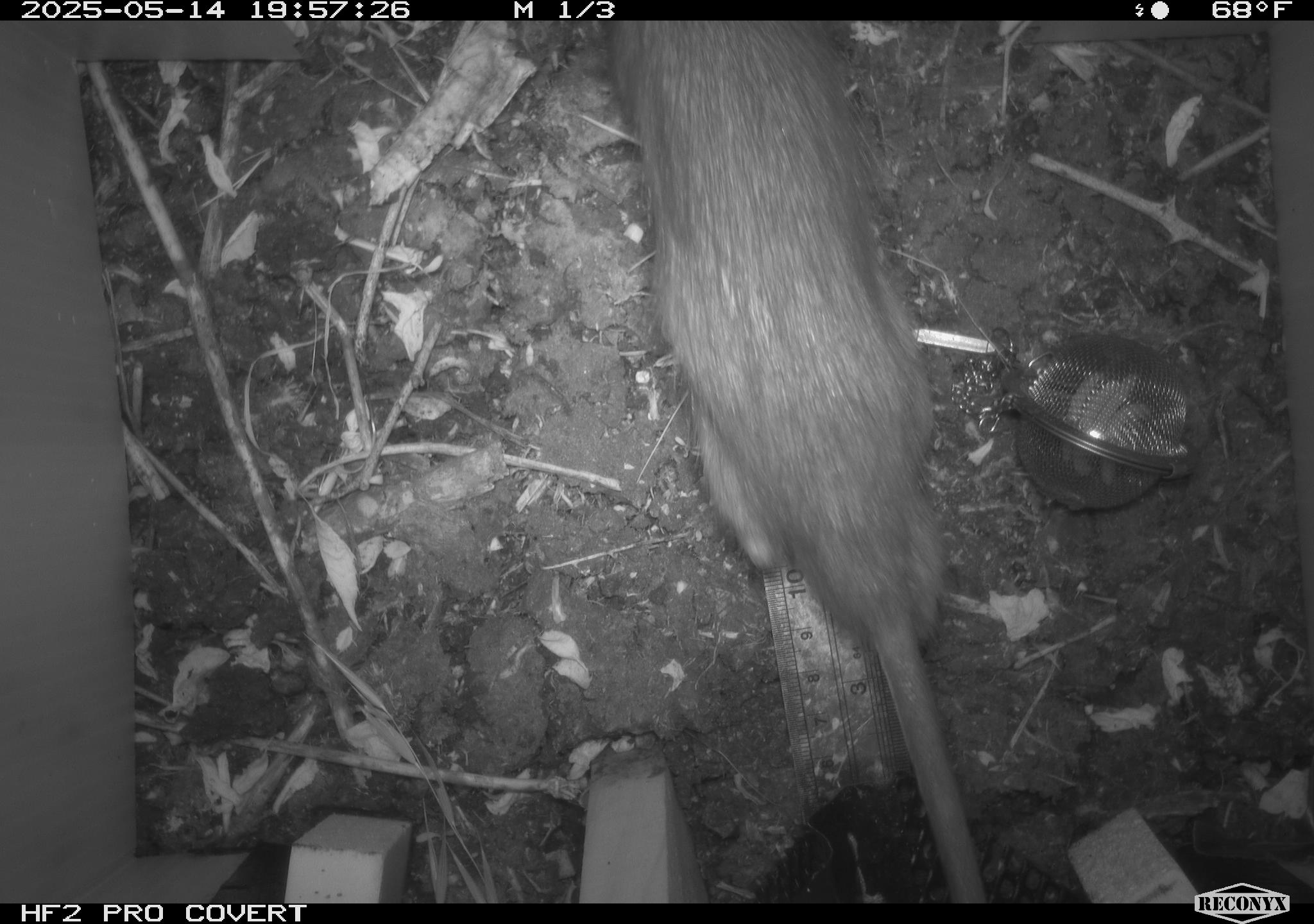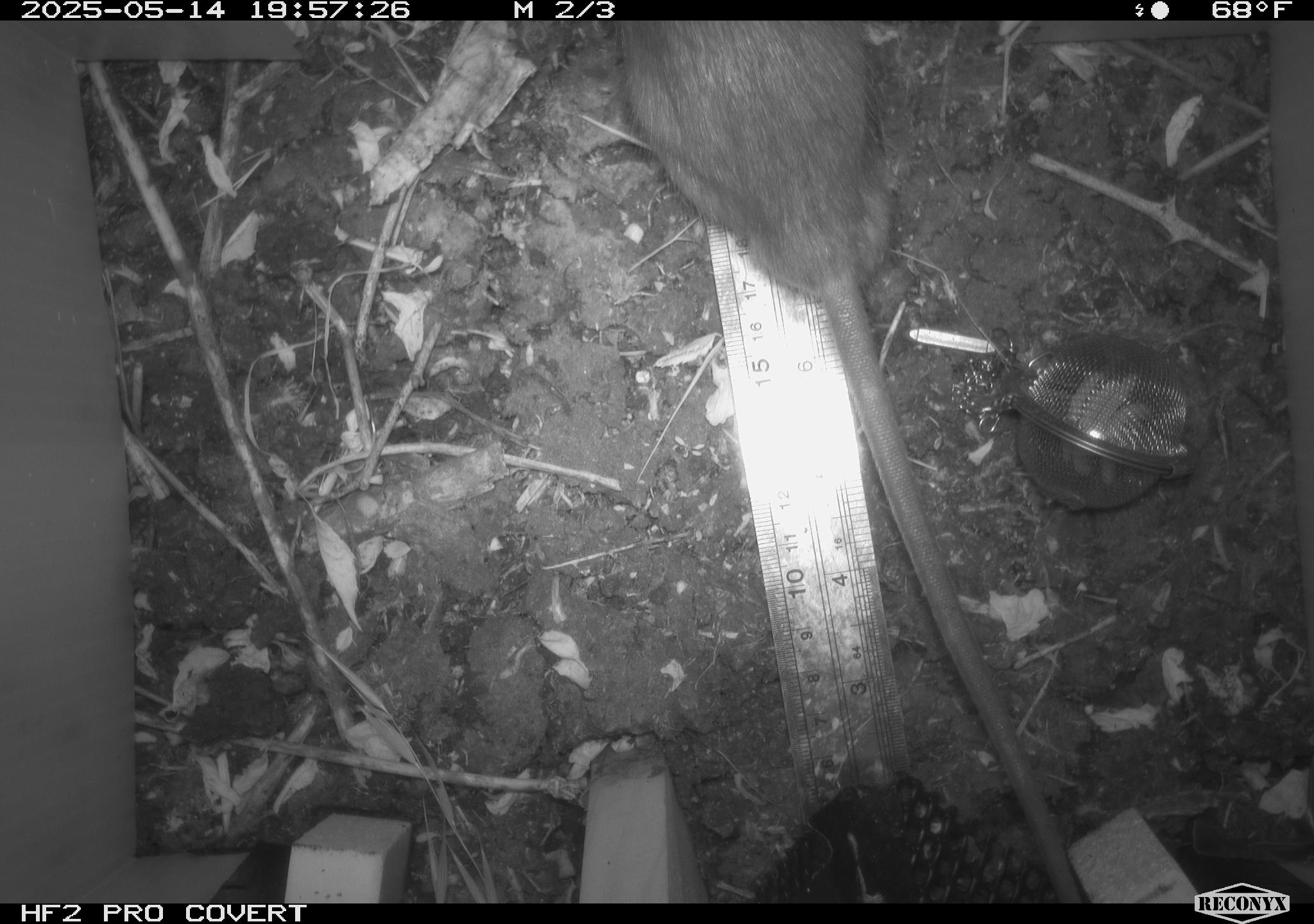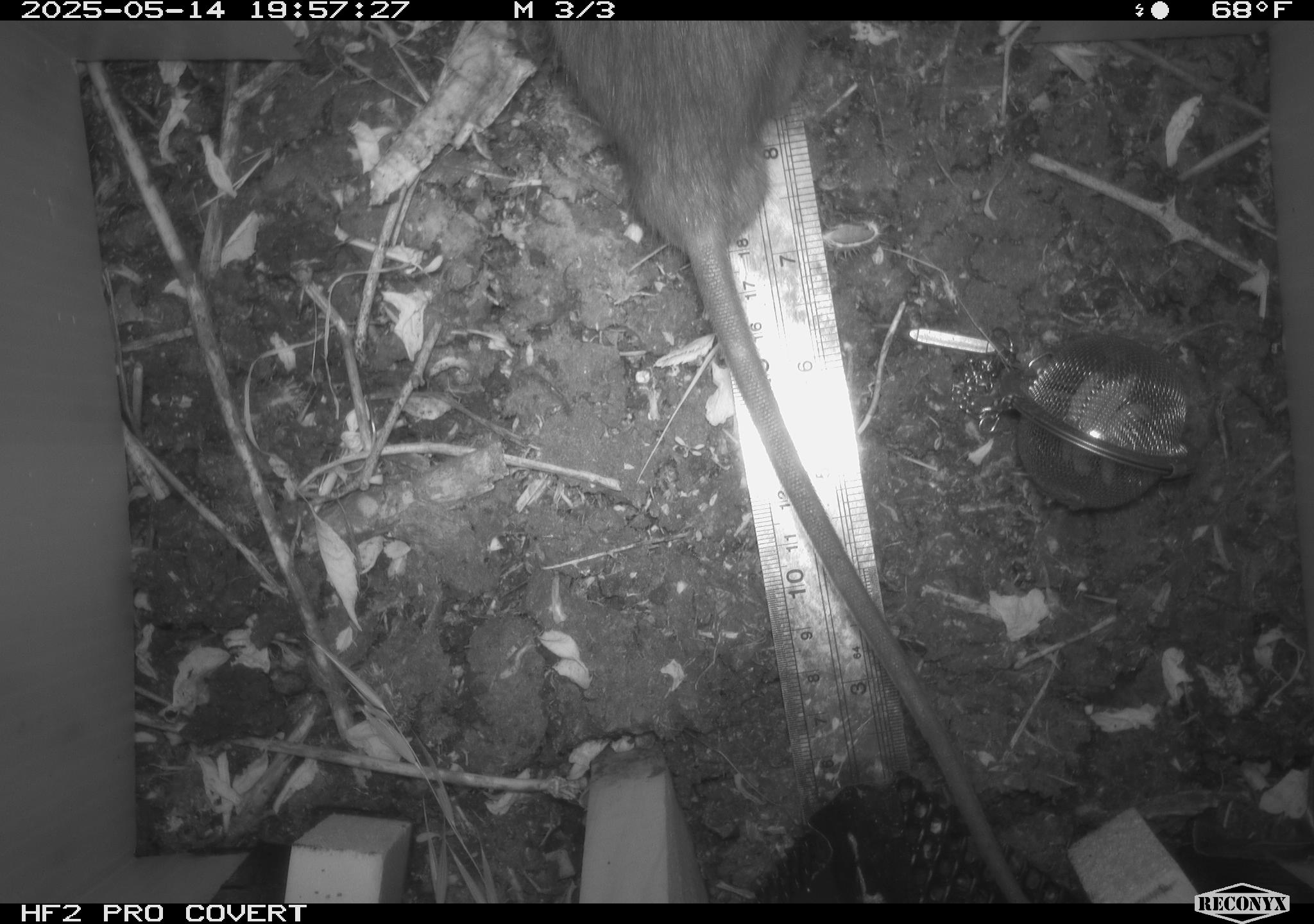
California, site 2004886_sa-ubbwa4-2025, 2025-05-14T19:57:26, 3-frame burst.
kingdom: Animalia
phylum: Chordata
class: Mammalia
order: Rodentia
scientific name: Rodentia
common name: rodent